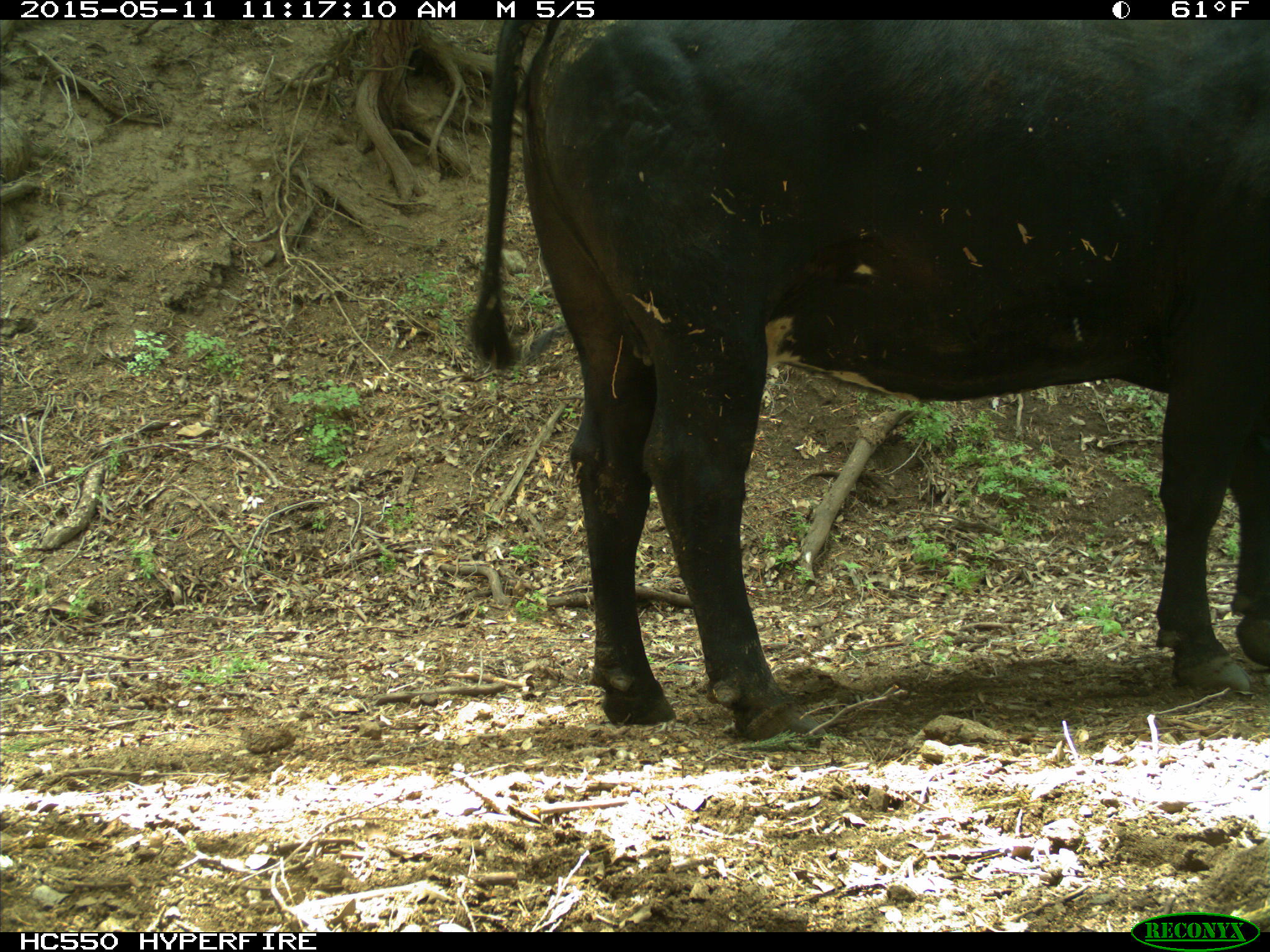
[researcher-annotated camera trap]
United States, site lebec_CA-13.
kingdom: Animalia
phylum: Chordata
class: Mammalia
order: Artiodactyla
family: Bovidae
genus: Bos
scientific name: Bos taurus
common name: domestic cow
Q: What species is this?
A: Bos taurus (domestic cow).